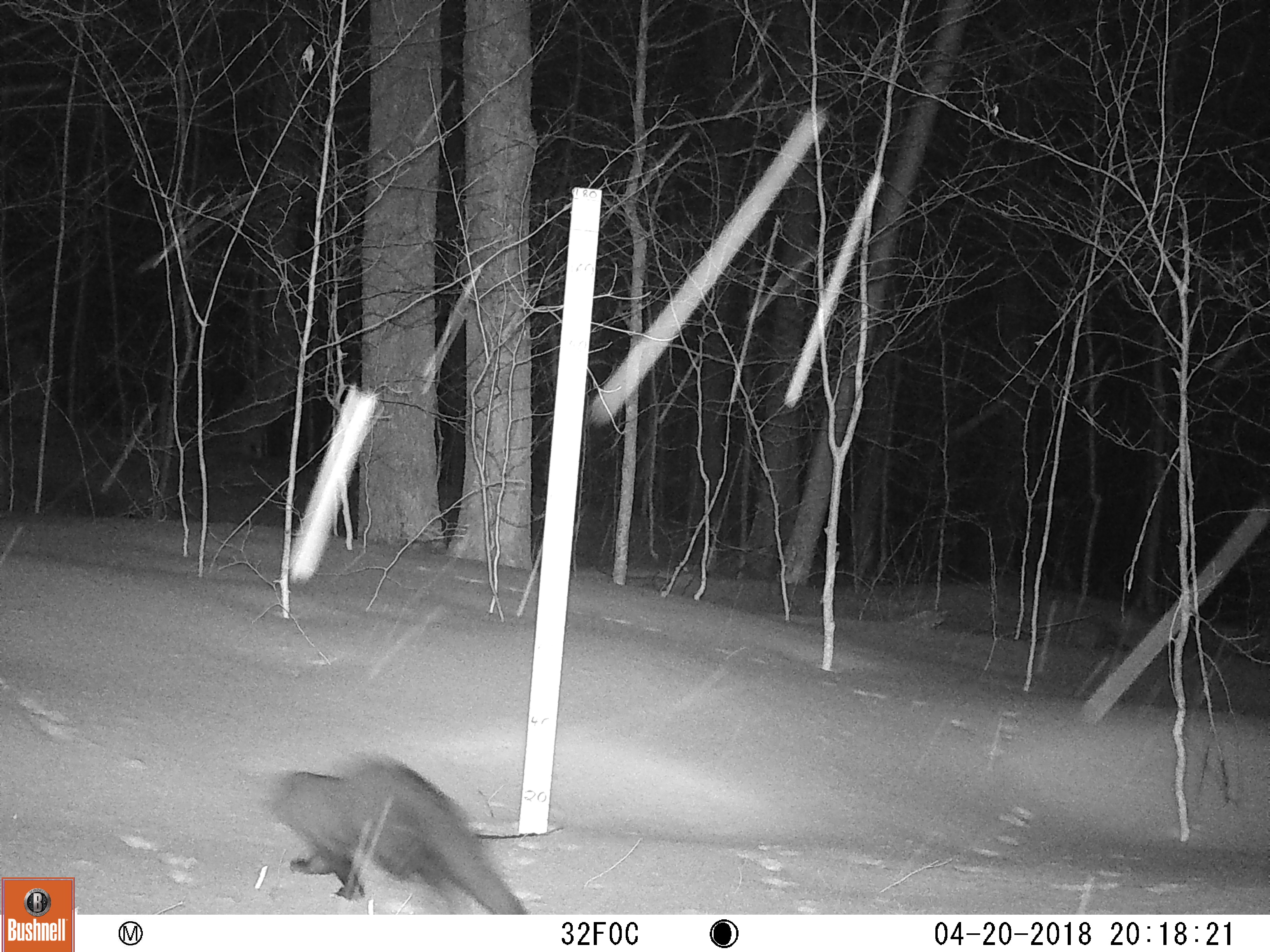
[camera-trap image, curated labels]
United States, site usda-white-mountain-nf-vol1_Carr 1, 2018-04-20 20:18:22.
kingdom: Animalia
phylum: Chordata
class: Mammalia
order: Carnivora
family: Mustelidae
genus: Pekania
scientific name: Pekania pennanti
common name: fisher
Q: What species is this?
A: Fisher (Pekania pennanti).